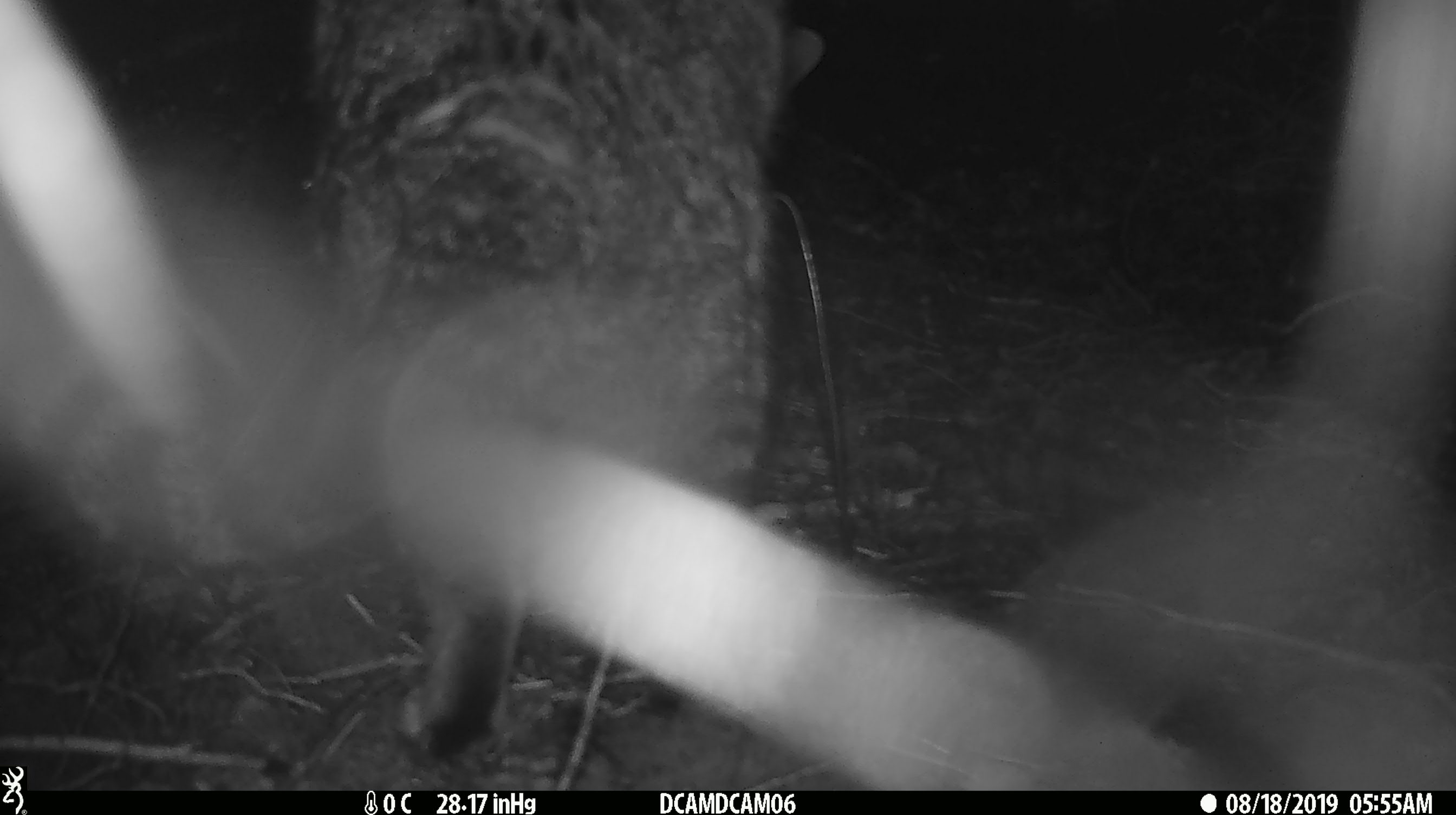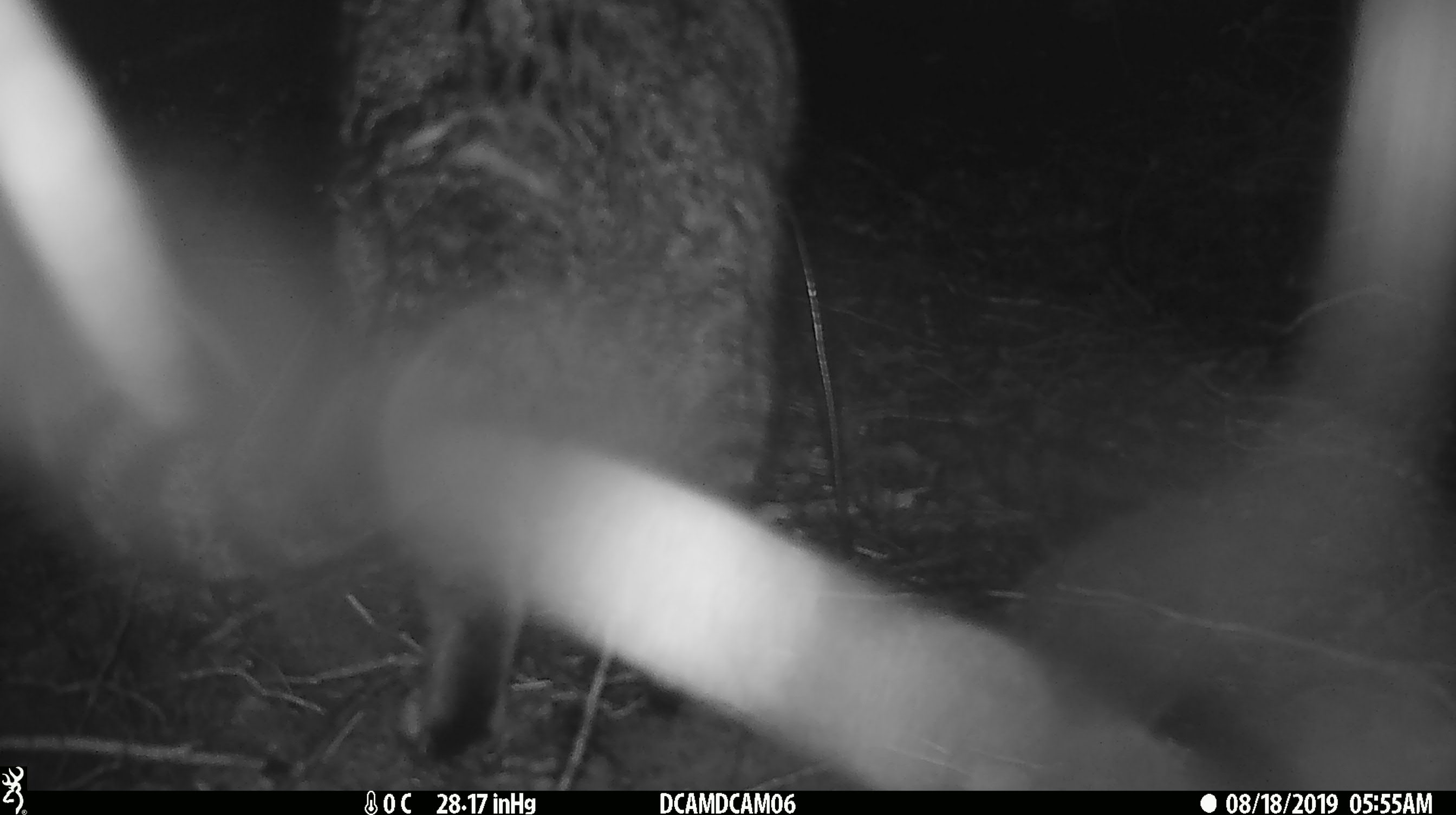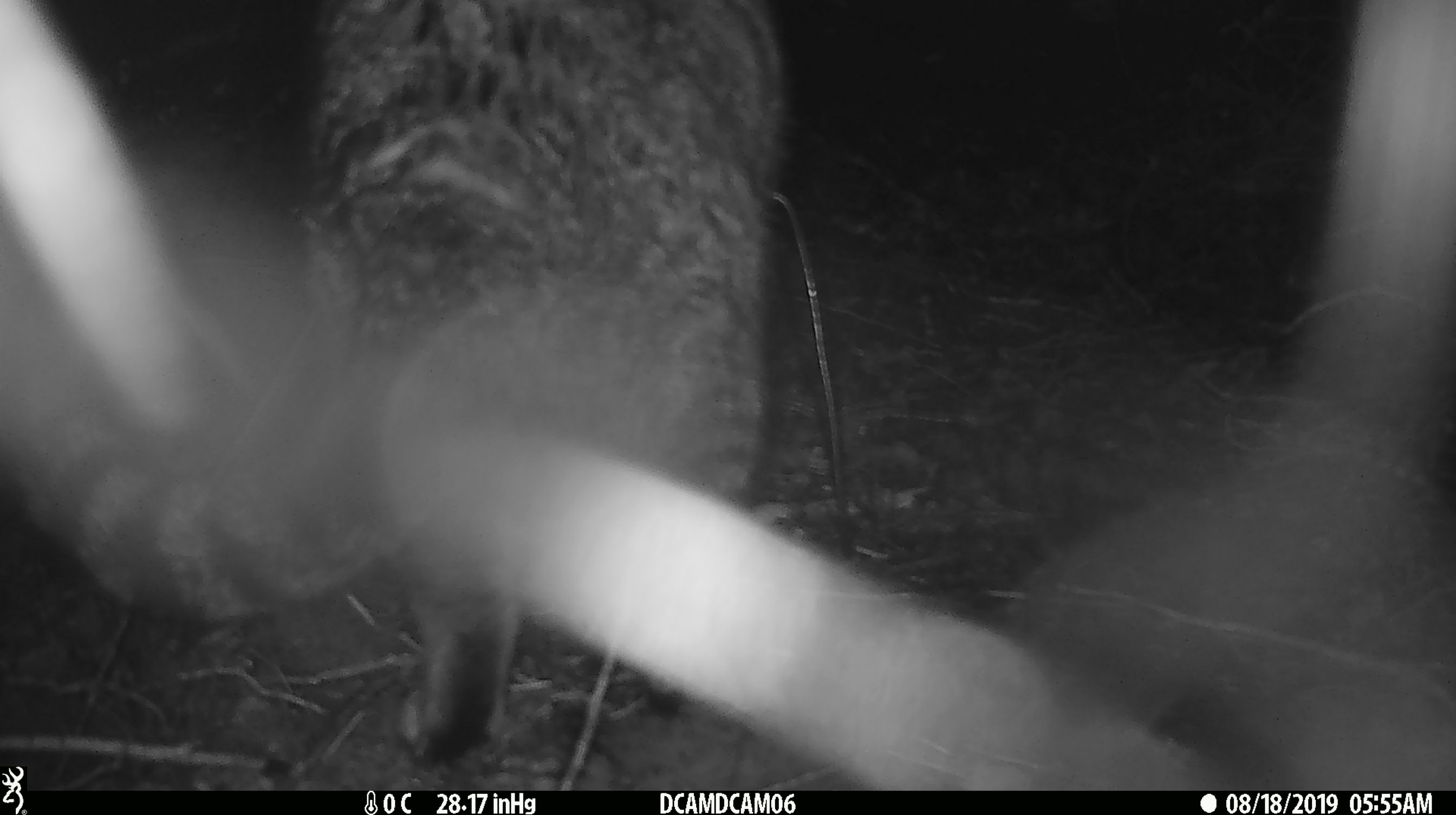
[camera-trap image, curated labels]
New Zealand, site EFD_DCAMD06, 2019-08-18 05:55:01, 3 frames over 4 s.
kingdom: Animalia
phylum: Chordata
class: Mammalia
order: Carnivora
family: Felidae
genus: Felis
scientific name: Felis catus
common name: domestic cat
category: cat